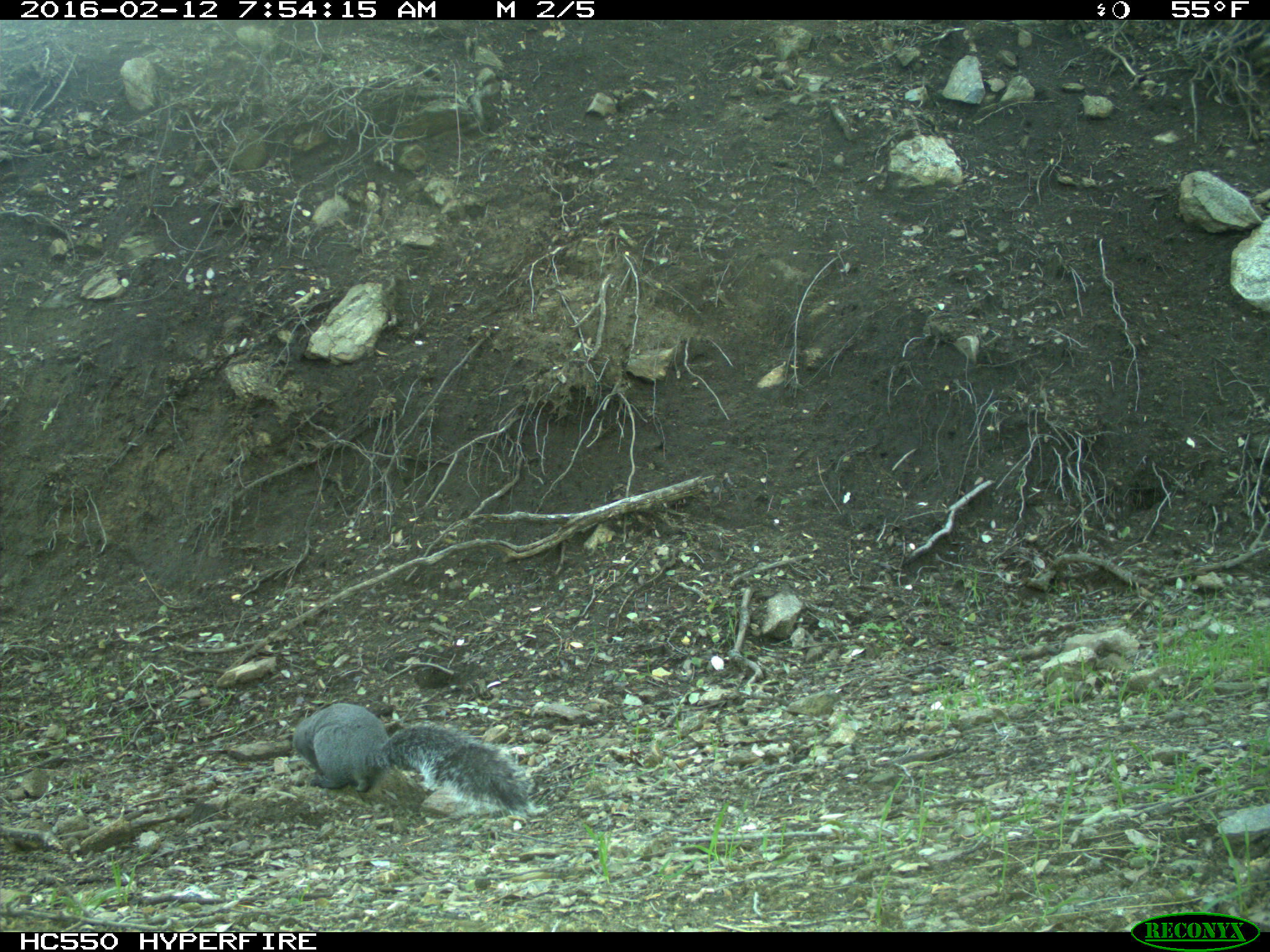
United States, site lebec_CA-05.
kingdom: Animalia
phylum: Chordata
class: Mammalia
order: Rodentia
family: Sciuridae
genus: Sciurus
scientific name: Sciurus carolinensis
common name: eastern gray squirrel